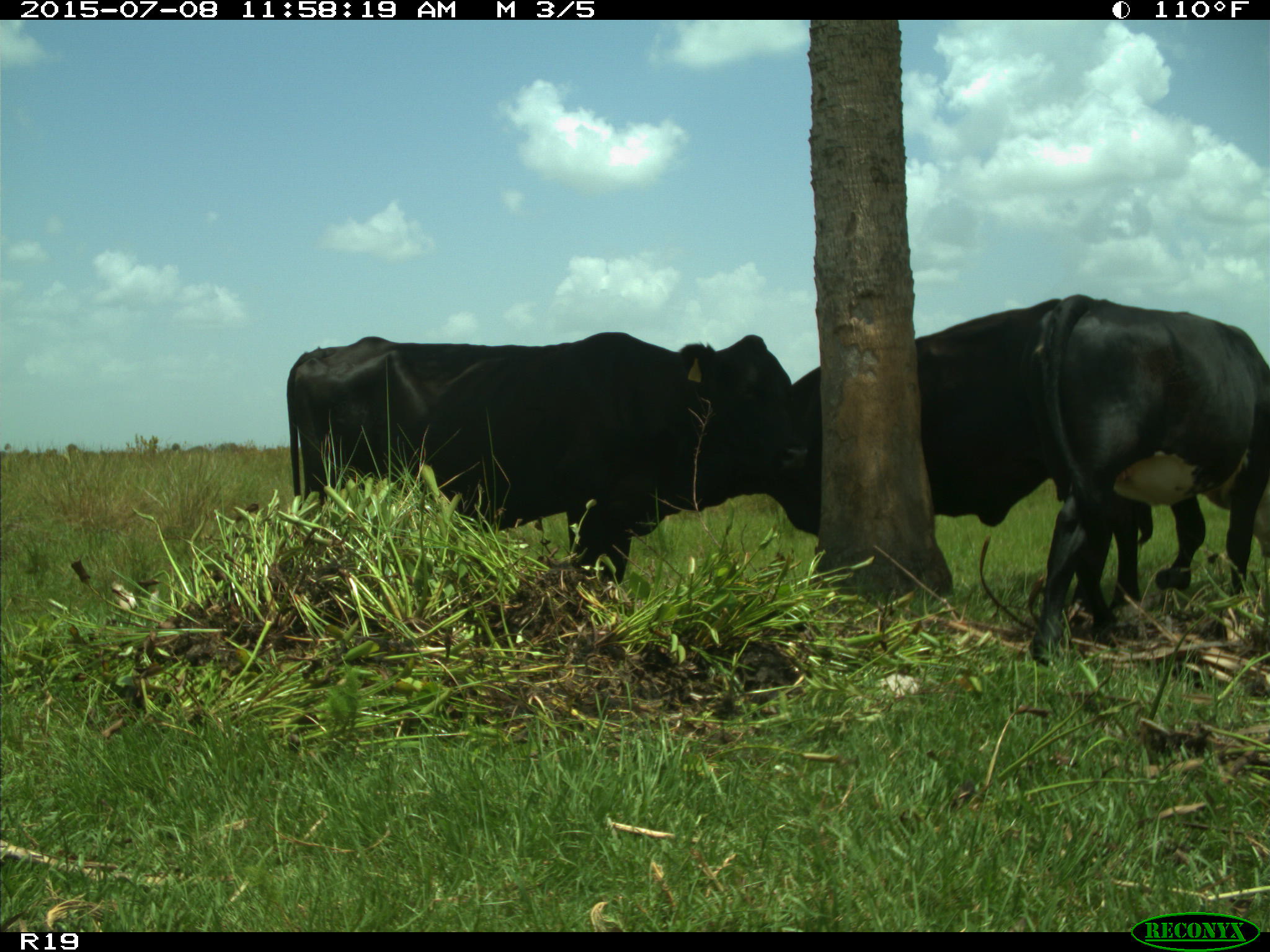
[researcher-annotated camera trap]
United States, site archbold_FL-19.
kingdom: Animalia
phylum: Chordata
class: Mammalia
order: Artiodactyla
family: Bovidae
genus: Bos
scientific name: Bos taurus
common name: domestic cow